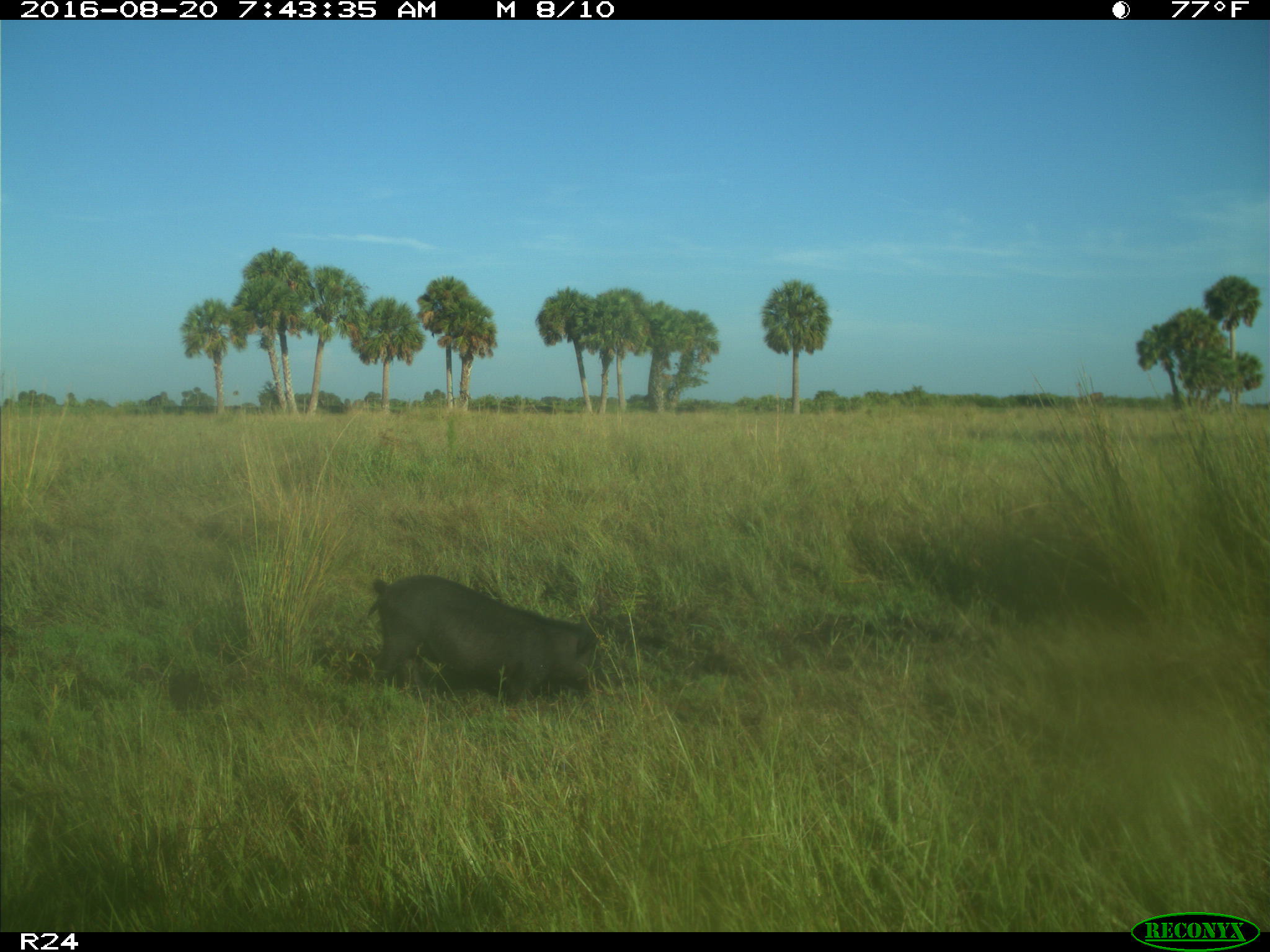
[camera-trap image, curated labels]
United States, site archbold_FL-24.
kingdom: Animalia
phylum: Chordata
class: Mammalia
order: Artiodactyla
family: Suidae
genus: Sus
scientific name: Sus scrofa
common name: wild boar